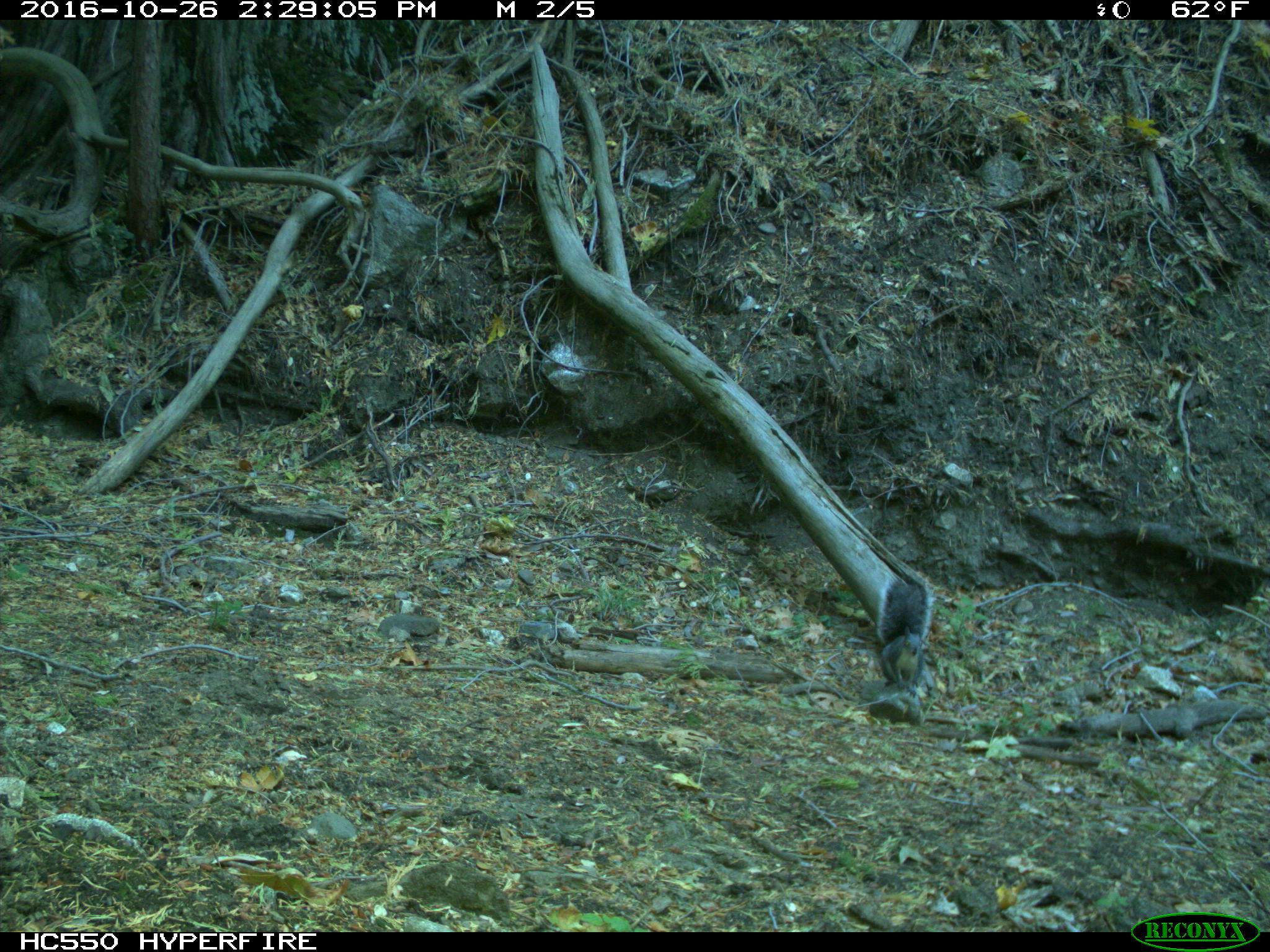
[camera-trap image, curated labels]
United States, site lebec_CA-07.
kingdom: Animalia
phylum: Chordata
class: Mammalia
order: Rodentia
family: Sciuridae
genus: Sciurus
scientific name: Sciurus carolinensis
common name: eastern gray squirrel